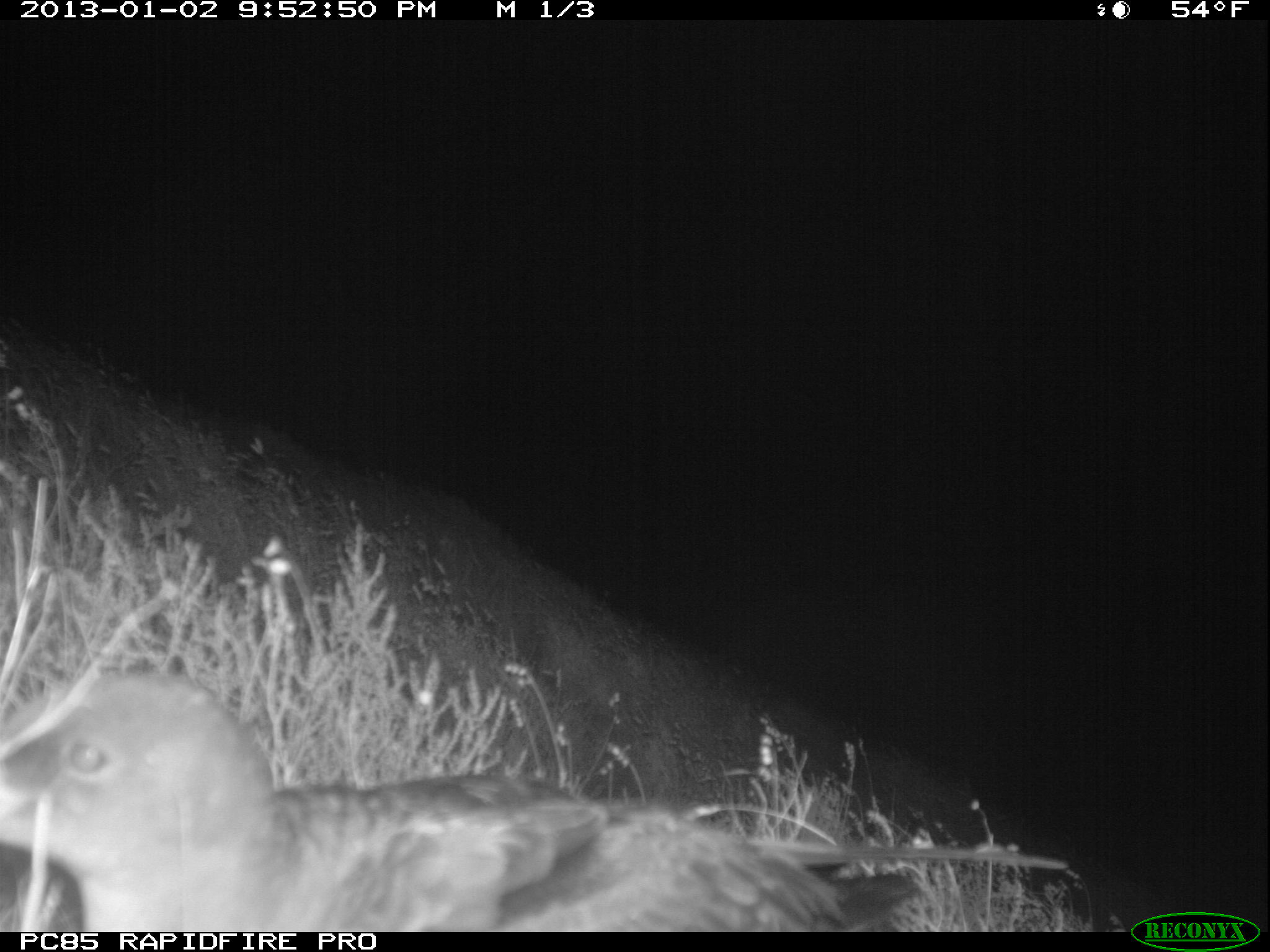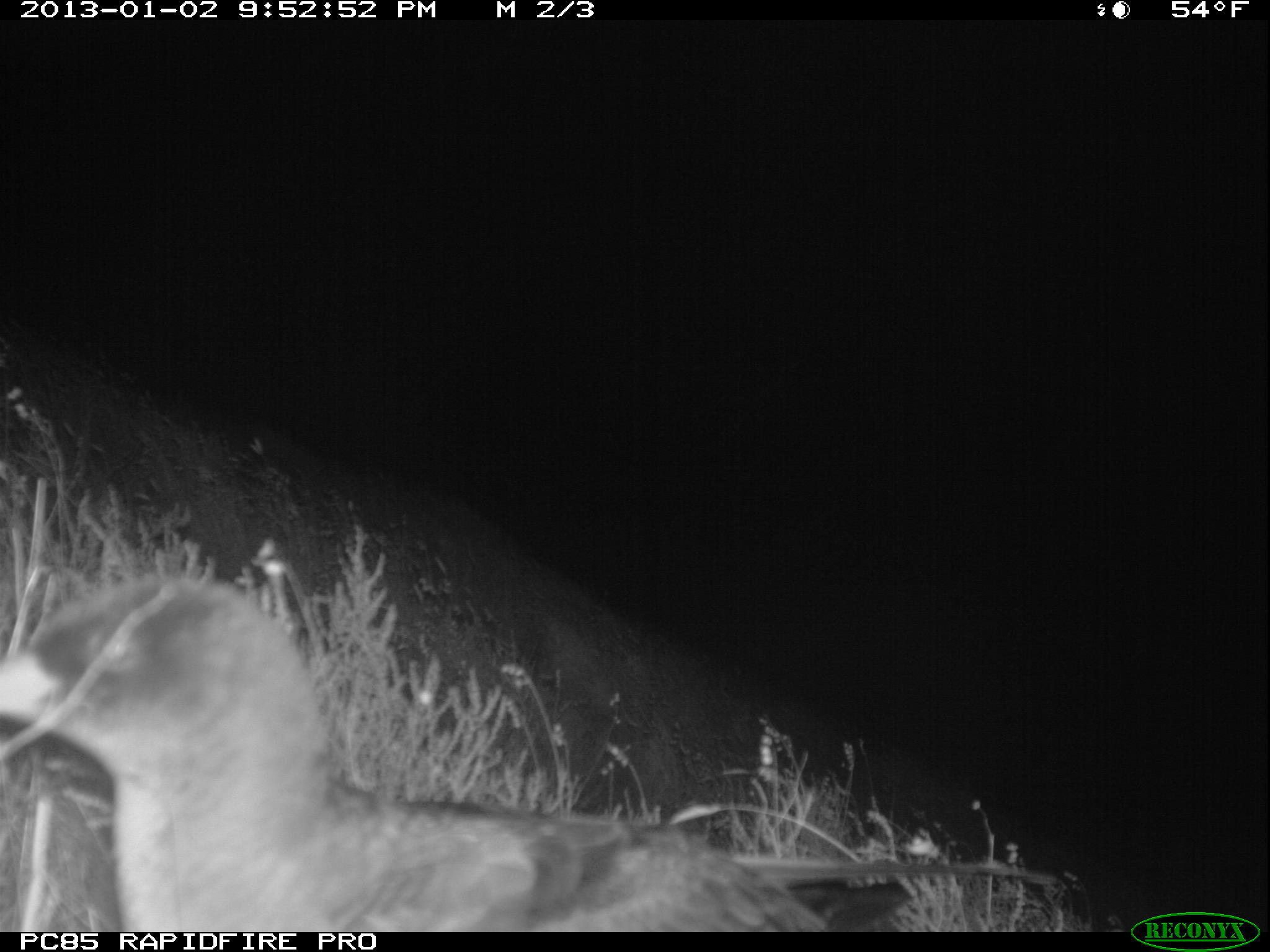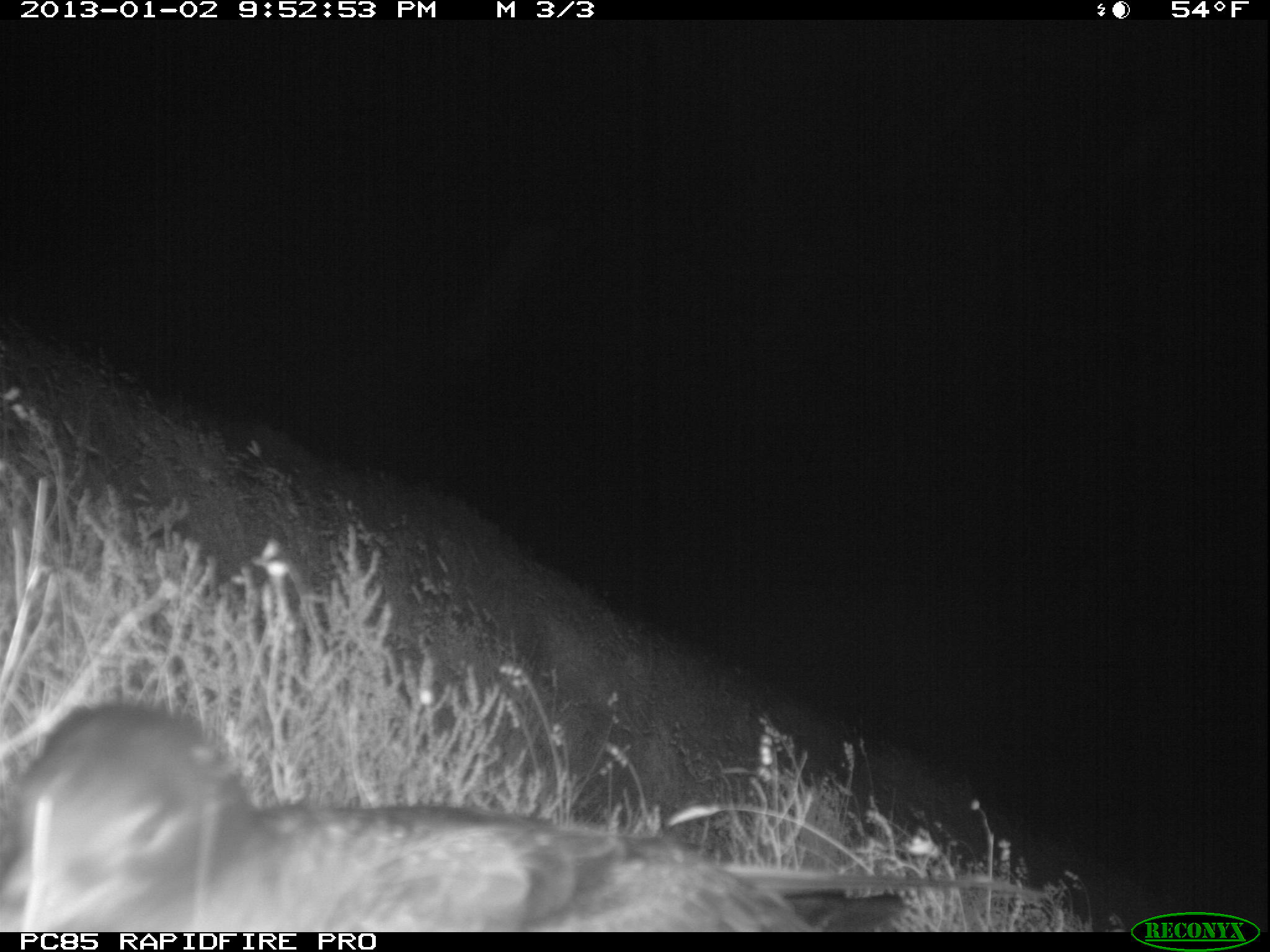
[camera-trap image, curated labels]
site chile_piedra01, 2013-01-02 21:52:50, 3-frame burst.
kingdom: Animalia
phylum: Chordata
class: Aves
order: Procellariiformes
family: Procellariidae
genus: Calonectris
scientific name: Calonectris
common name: shearwater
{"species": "shearwater (Calonectris)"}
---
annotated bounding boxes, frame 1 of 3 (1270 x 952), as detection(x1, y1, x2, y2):
shearwater: detection(0, 668, 1088, 934)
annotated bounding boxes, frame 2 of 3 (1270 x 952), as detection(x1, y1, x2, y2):
shearwater: detection(0, 574, 1063, 933)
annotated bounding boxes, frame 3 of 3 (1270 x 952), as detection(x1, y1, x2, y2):
shearwater: detection(4, 702, 1050, 930)